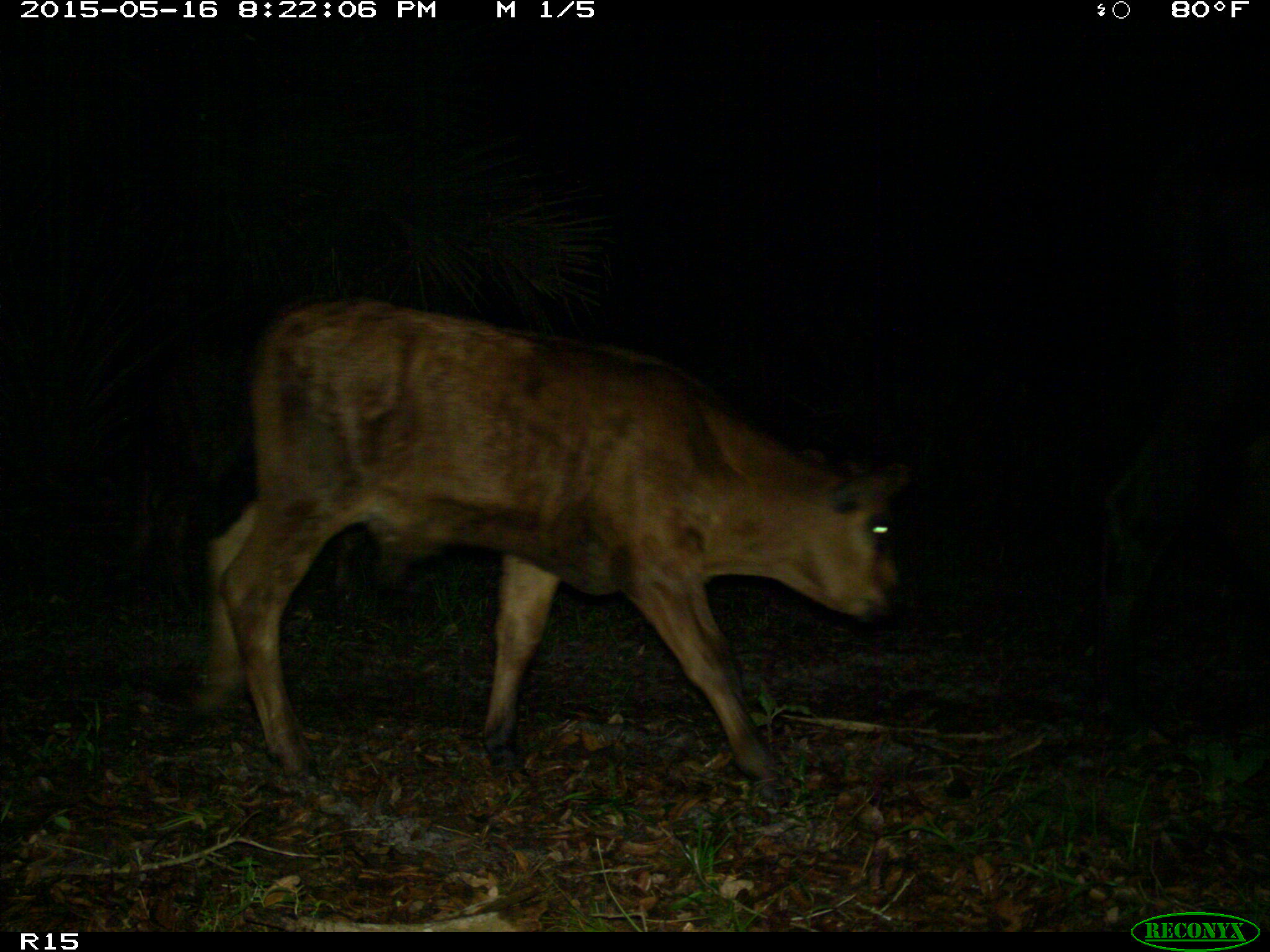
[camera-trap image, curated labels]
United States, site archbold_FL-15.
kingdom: Animalia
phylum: Chordata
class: Mammalia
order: Artiodactyla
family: Bovidae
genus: Bos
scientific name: Bos taurus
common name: domestic cow